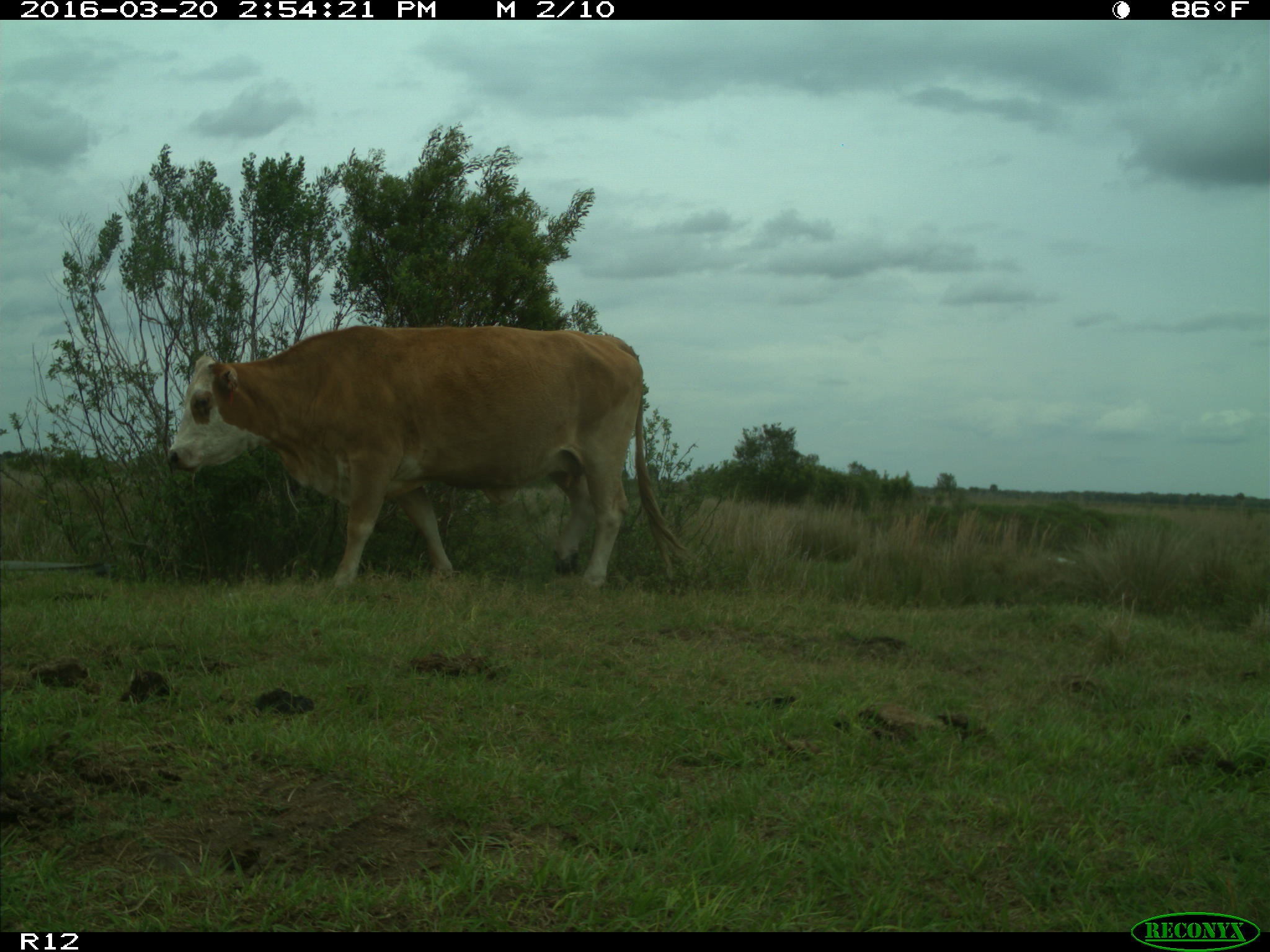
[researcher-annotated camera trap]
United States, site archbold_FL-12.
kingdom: Animalia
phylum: Chordata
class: Mammalia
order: Artiodactyla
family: Bovidae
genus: Bos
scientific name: Bos taurus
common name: domestic cow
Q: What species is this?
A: Bos taurus (domestic cow).